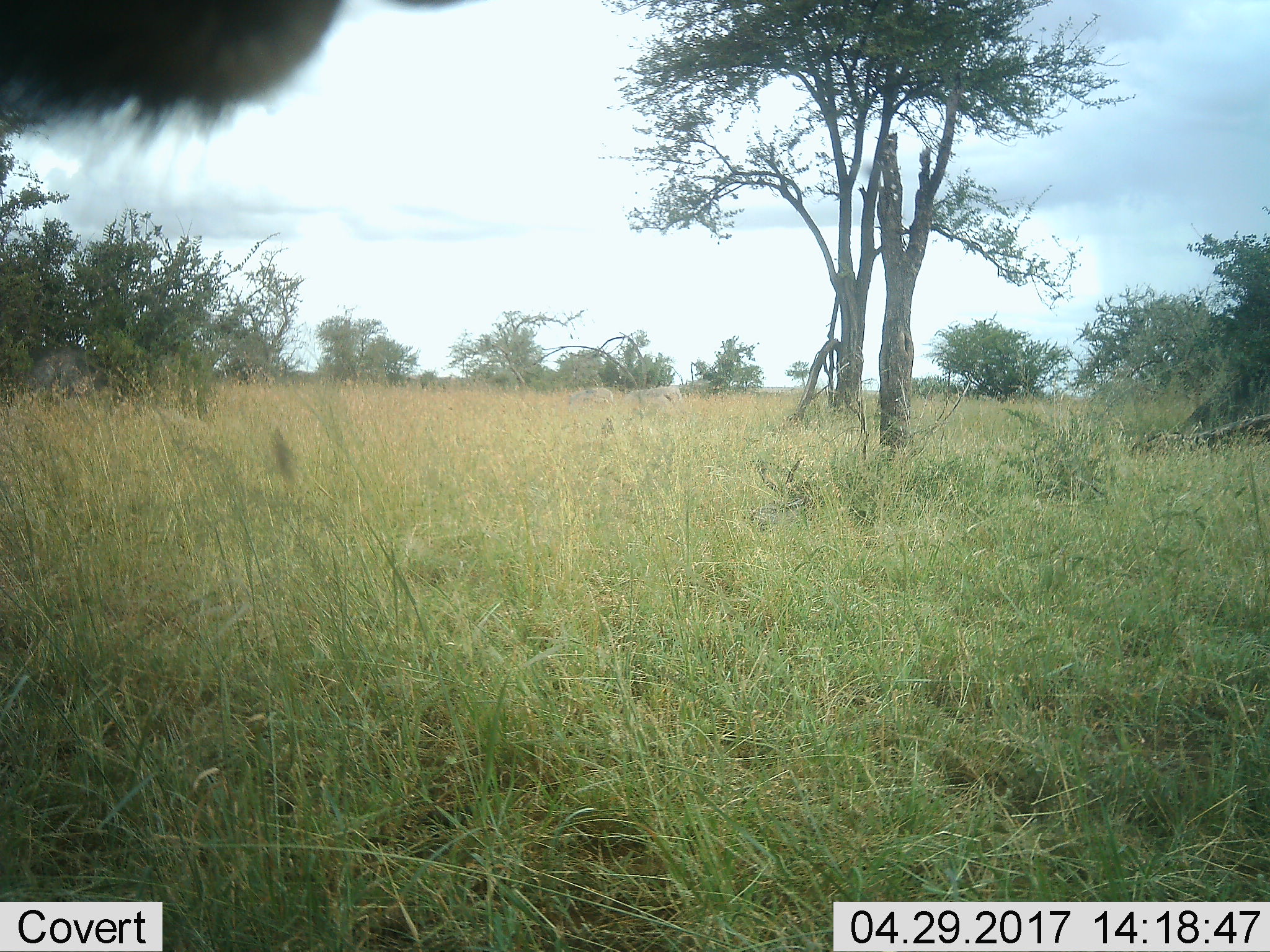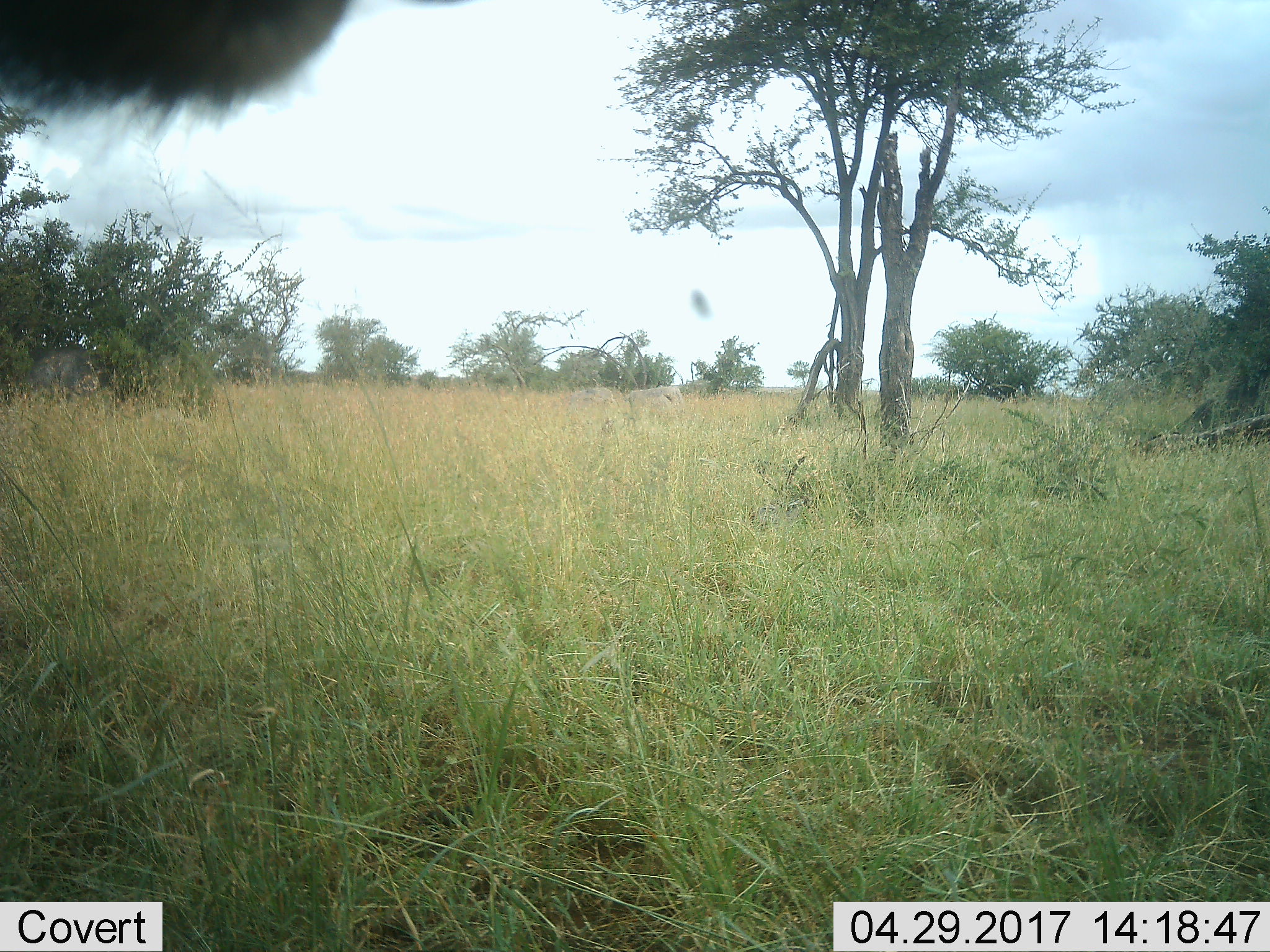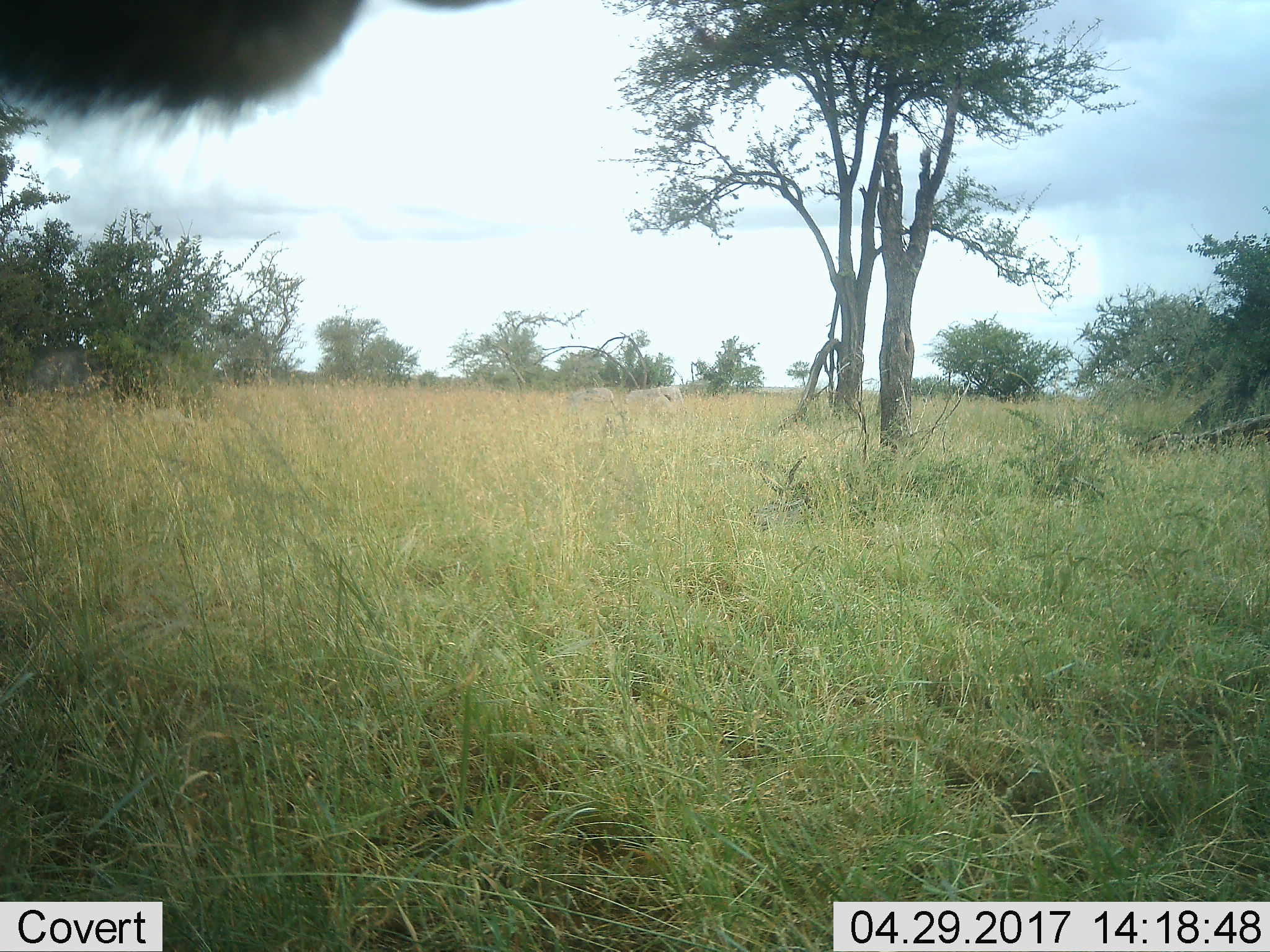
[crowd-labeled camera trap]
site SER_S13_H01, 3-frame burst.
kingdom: Animalia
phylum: Chordata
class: Mammalia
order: Artiodactyla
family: Bovidae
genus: Connochaetes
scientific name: Connochaetes taurinus taurinus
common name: blue wildebeest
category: wildebeestblue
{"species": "wildebeestblue (blue wildebeest) (Connochaetes taurinus taurinus)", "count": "1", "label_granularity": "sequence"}